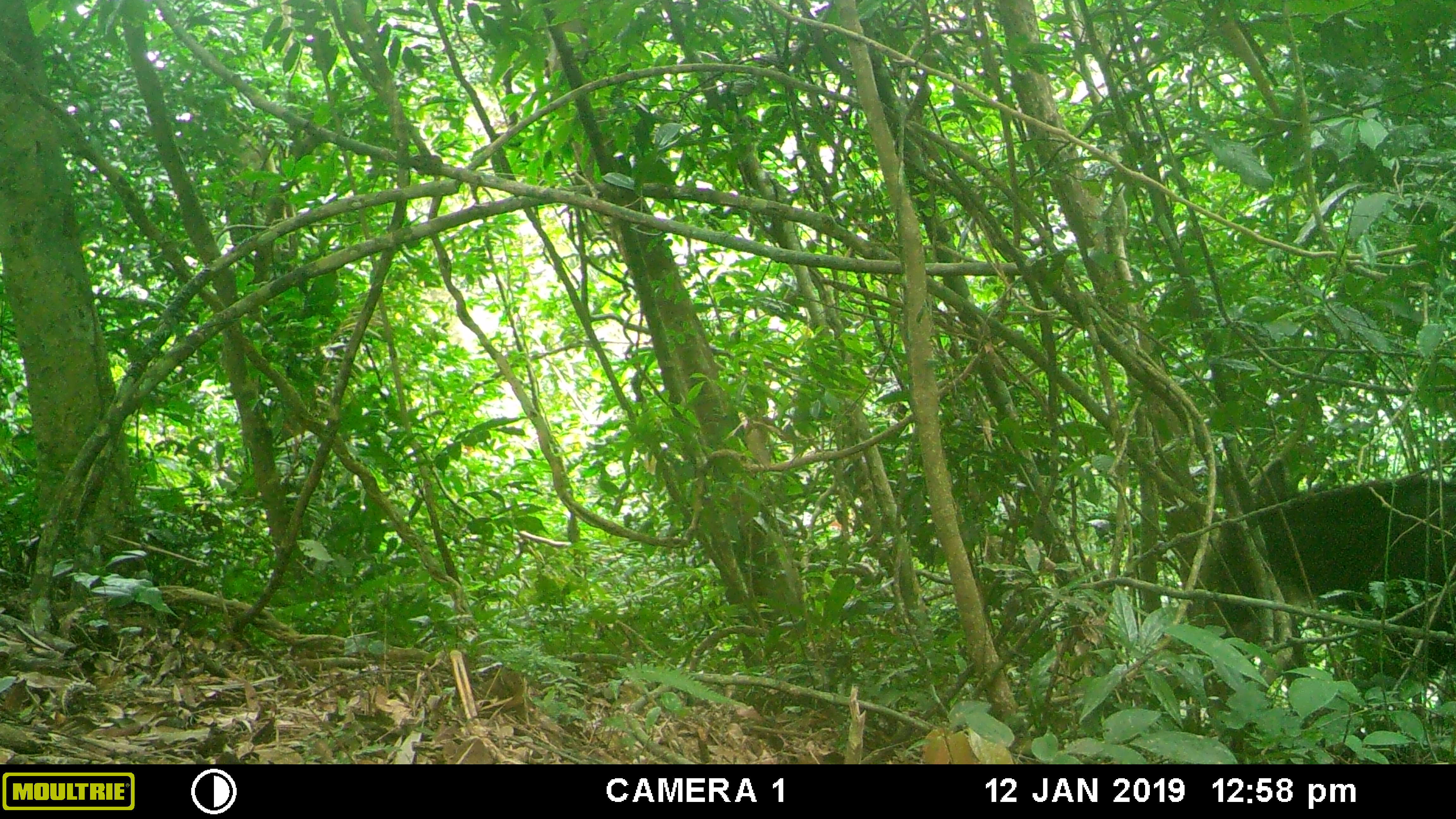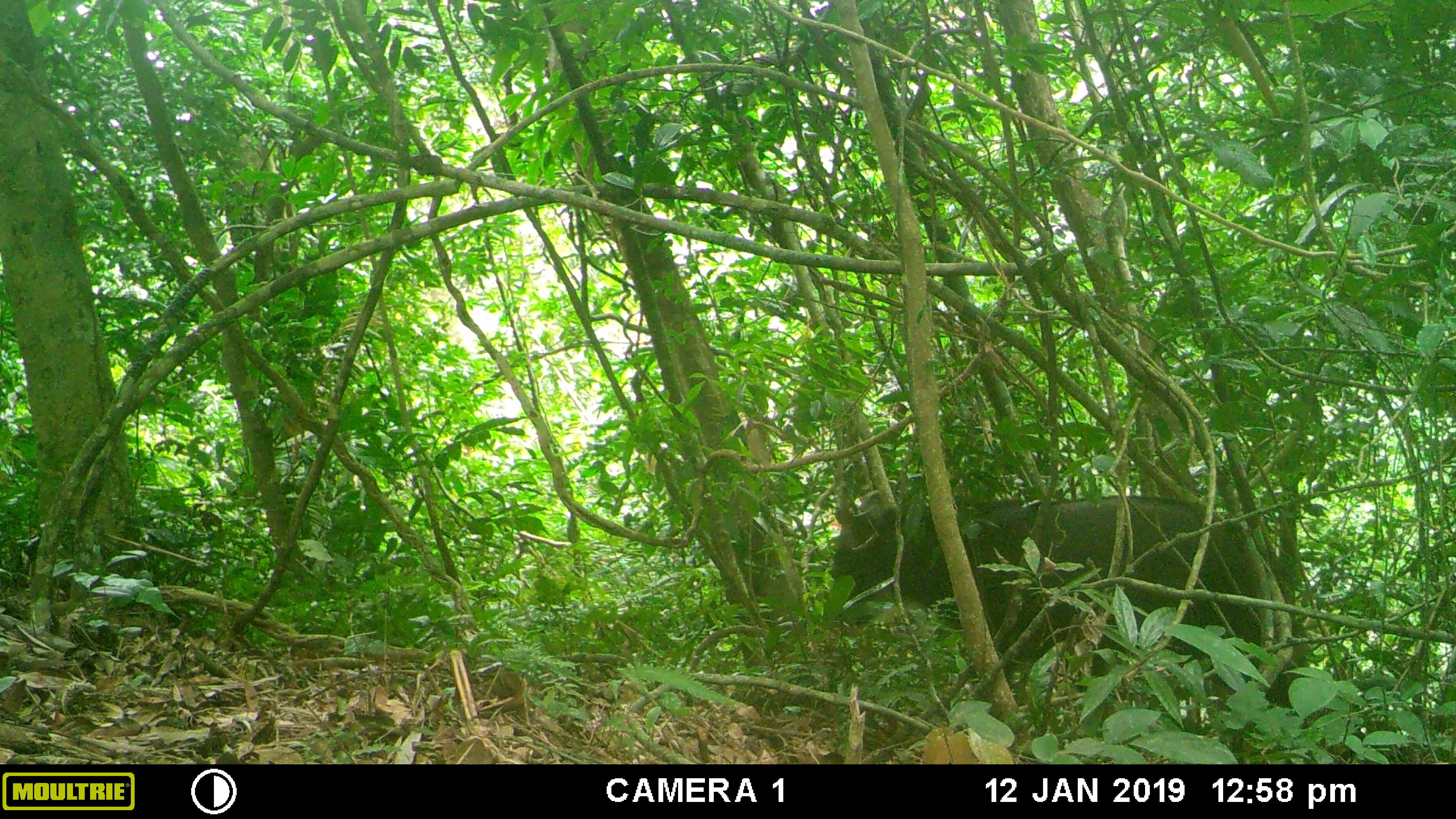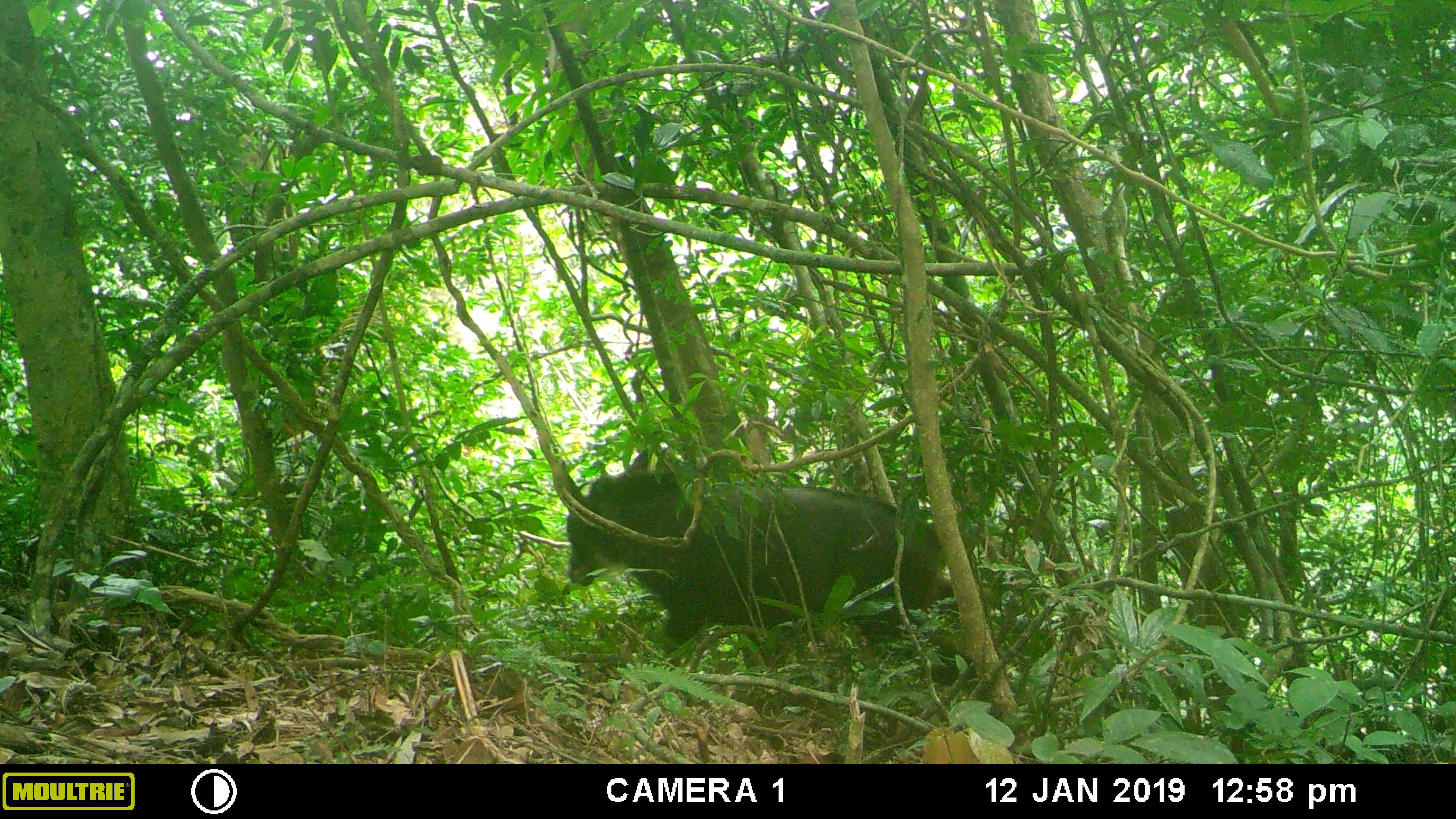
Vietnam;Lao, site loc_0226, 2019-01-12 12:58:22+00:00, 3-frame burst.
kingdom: Animalia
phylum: Chordata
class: Mammalia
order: Artiodactyla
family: Bovidae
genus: Capricornis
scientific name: Capricornis sumatraensis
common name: chinese serow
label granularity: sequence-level